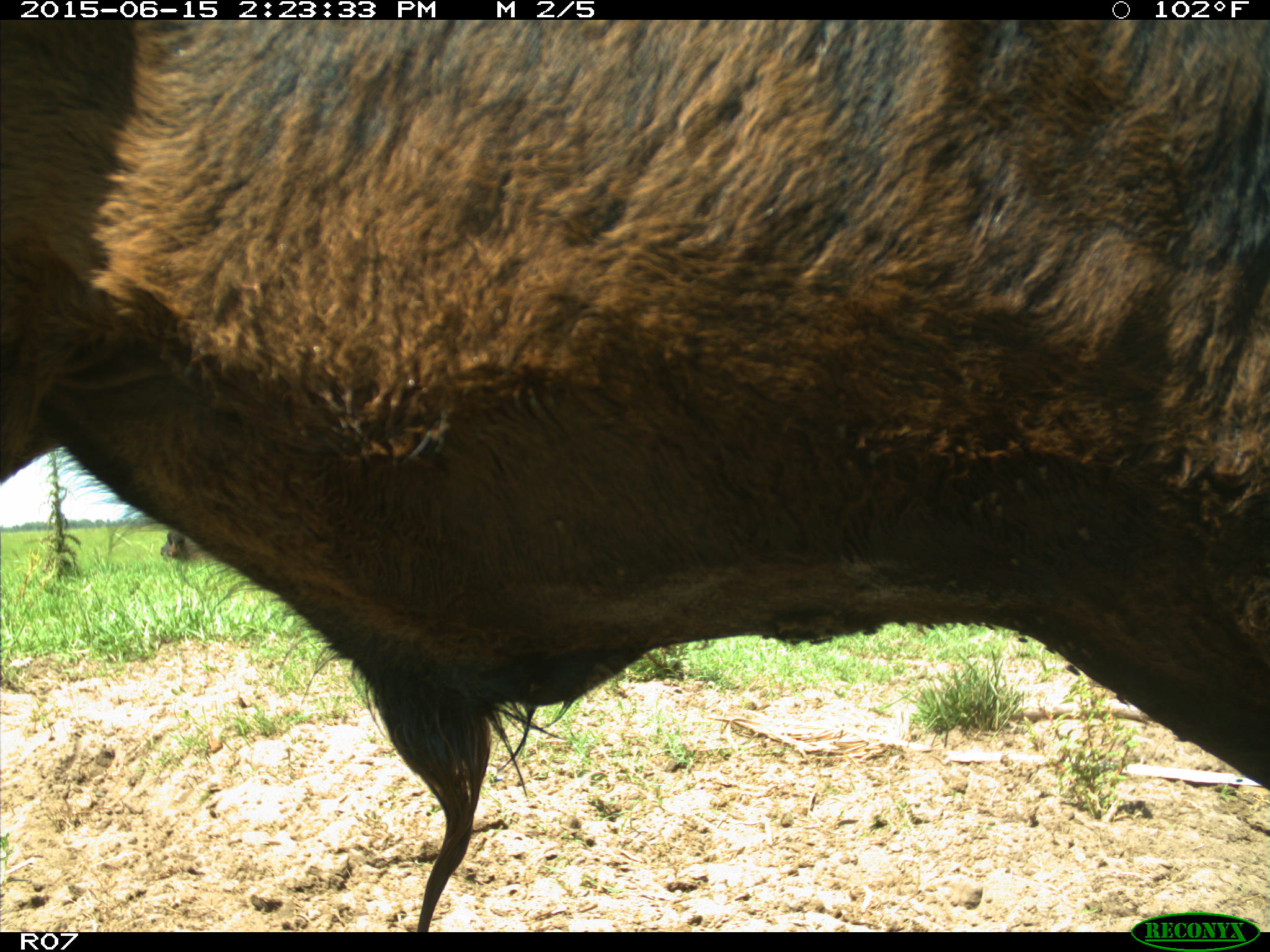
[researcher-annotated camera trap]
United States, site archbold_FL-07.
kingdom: Animalia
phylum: Chordata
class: Mammalia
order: Artiodactyla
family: Bovidae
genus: Bos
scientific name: Bos taurus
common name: domestic cow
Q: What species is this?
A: Bos taurus (domestic cow).